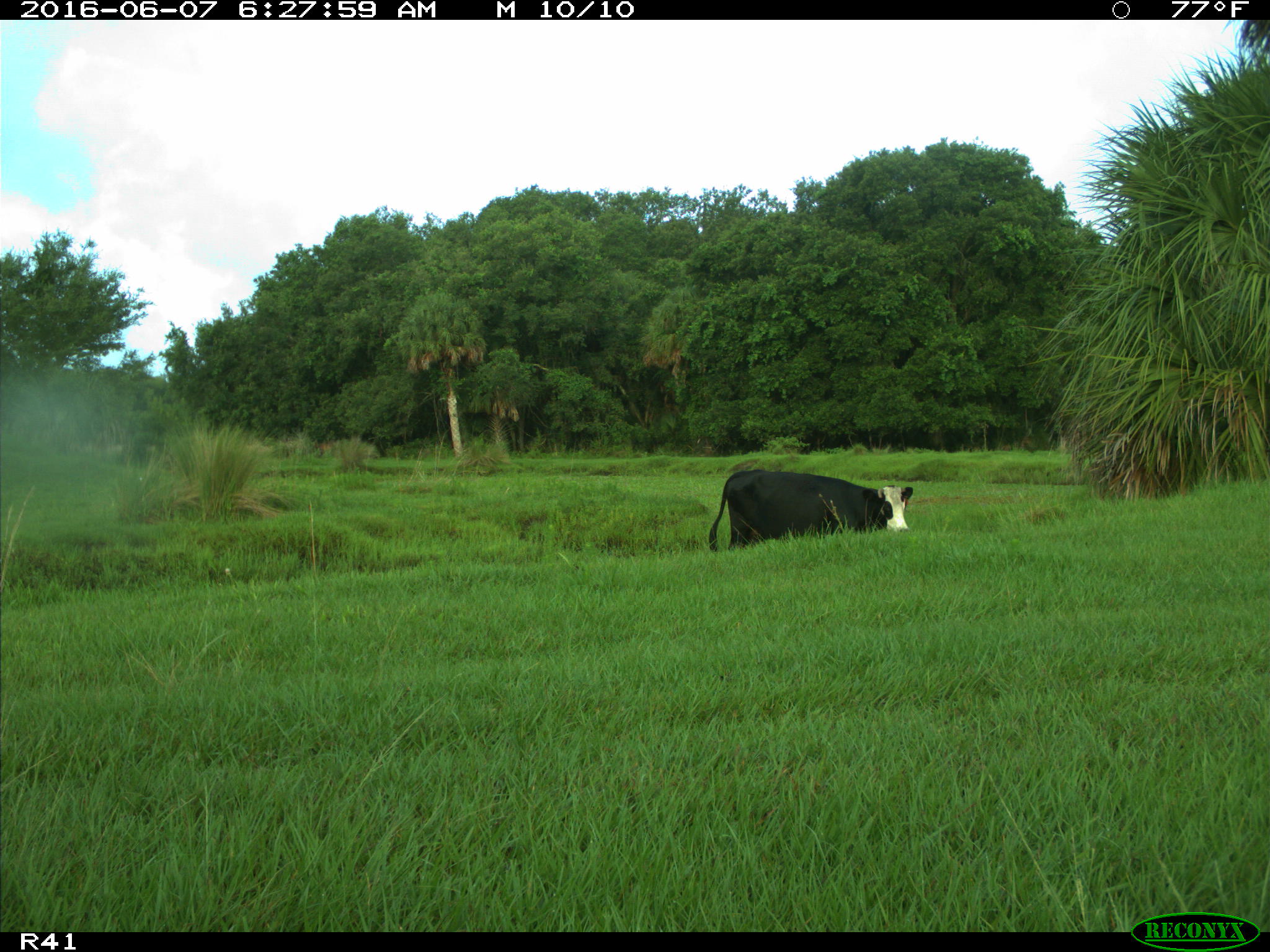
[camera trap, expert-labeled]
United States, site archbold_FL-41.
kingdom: Animalia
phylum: Chordata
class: Mammalia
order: Artiodactyla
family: Bovidae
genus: Bos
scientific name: Bos taurus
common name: domestic cow